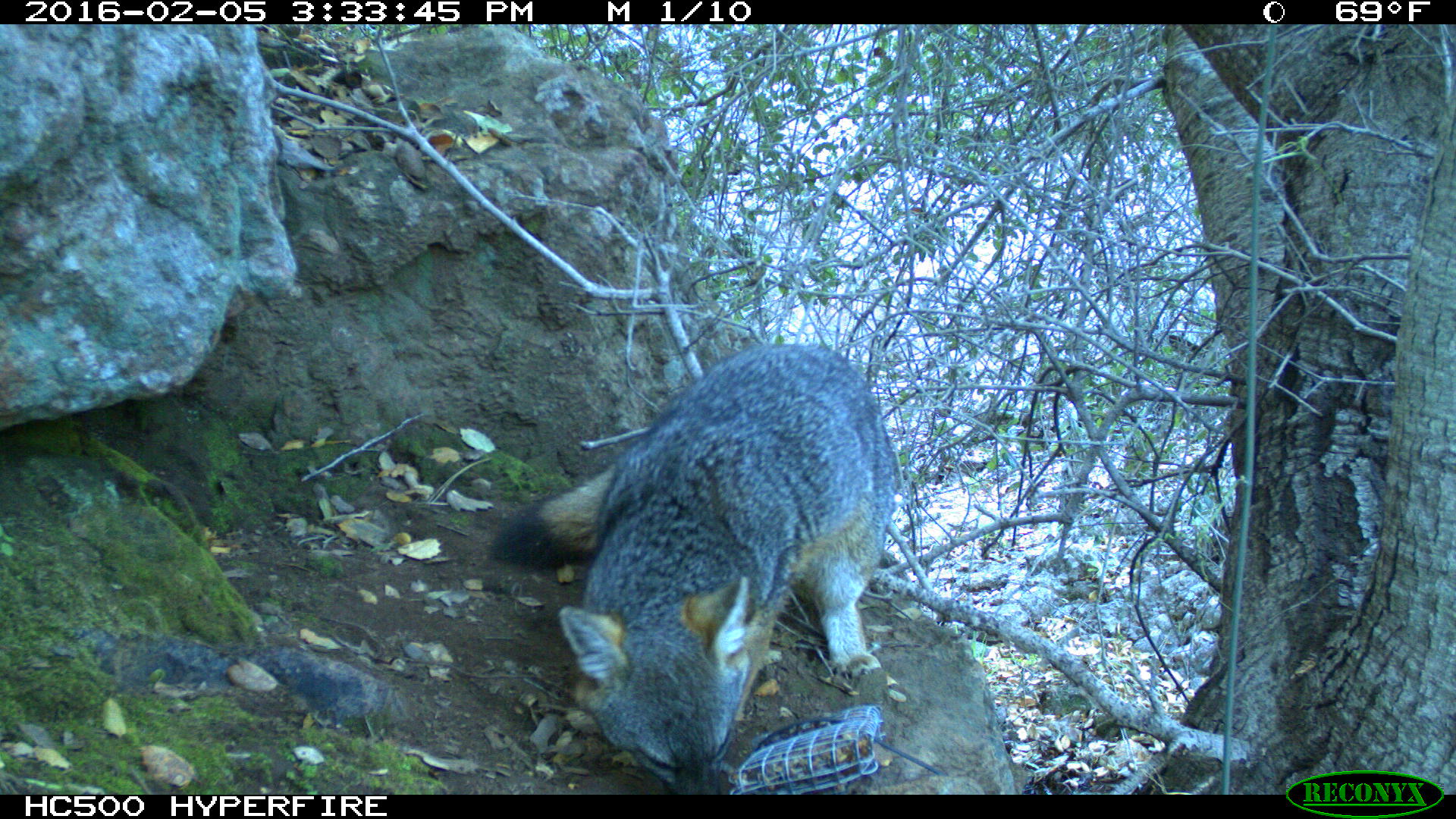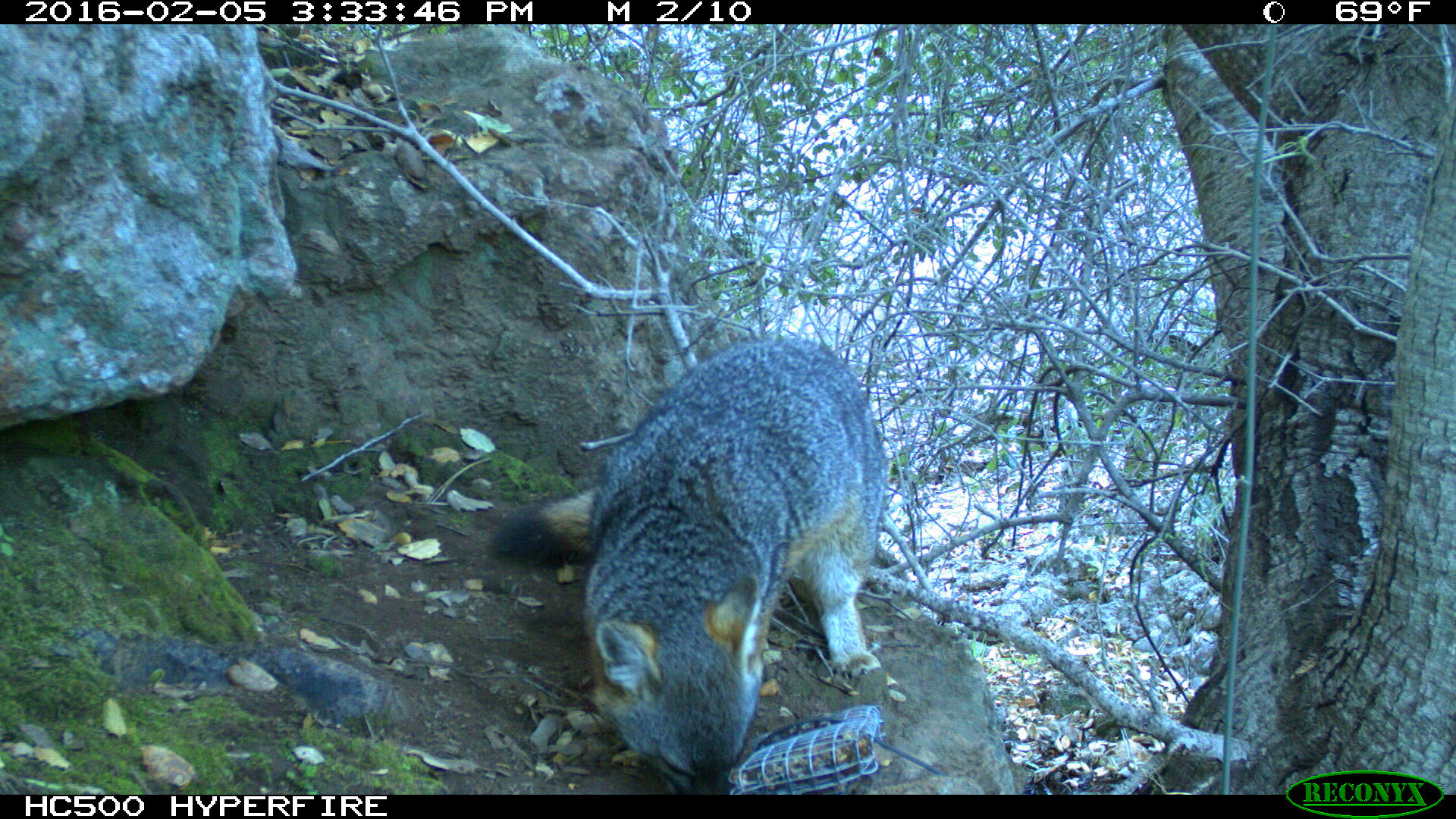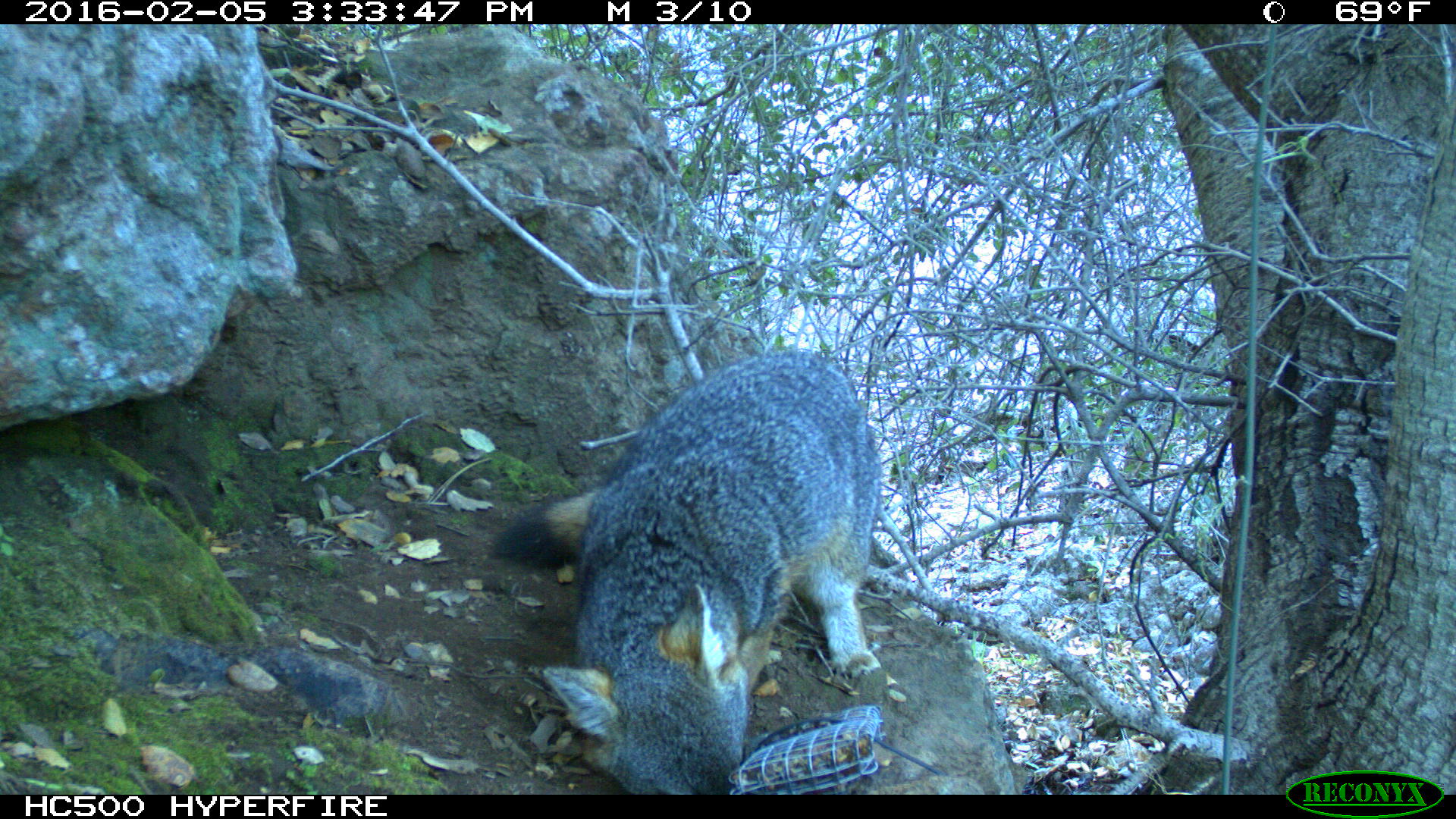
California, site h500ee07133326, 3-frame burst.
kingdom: Animalia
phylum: Chordata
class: Mammalia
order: Carnivora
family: Canidae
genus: Urocyon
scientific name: Urocyon littoralis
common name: island fox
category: fox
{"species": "fox (island fox) (Urocyon littoralis)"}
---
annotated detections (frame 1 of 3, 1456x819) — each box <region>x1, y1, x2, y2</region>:
fox: <region>486, 338, 895, 792</region>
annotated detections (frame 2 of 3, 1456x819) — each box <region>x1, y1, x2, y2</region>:
fox: <region>492, 338, 890, 794</region>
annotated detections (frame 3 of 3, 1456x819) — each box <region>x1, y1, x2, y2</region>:
fox: <region>490, 349, 897, 795</region>